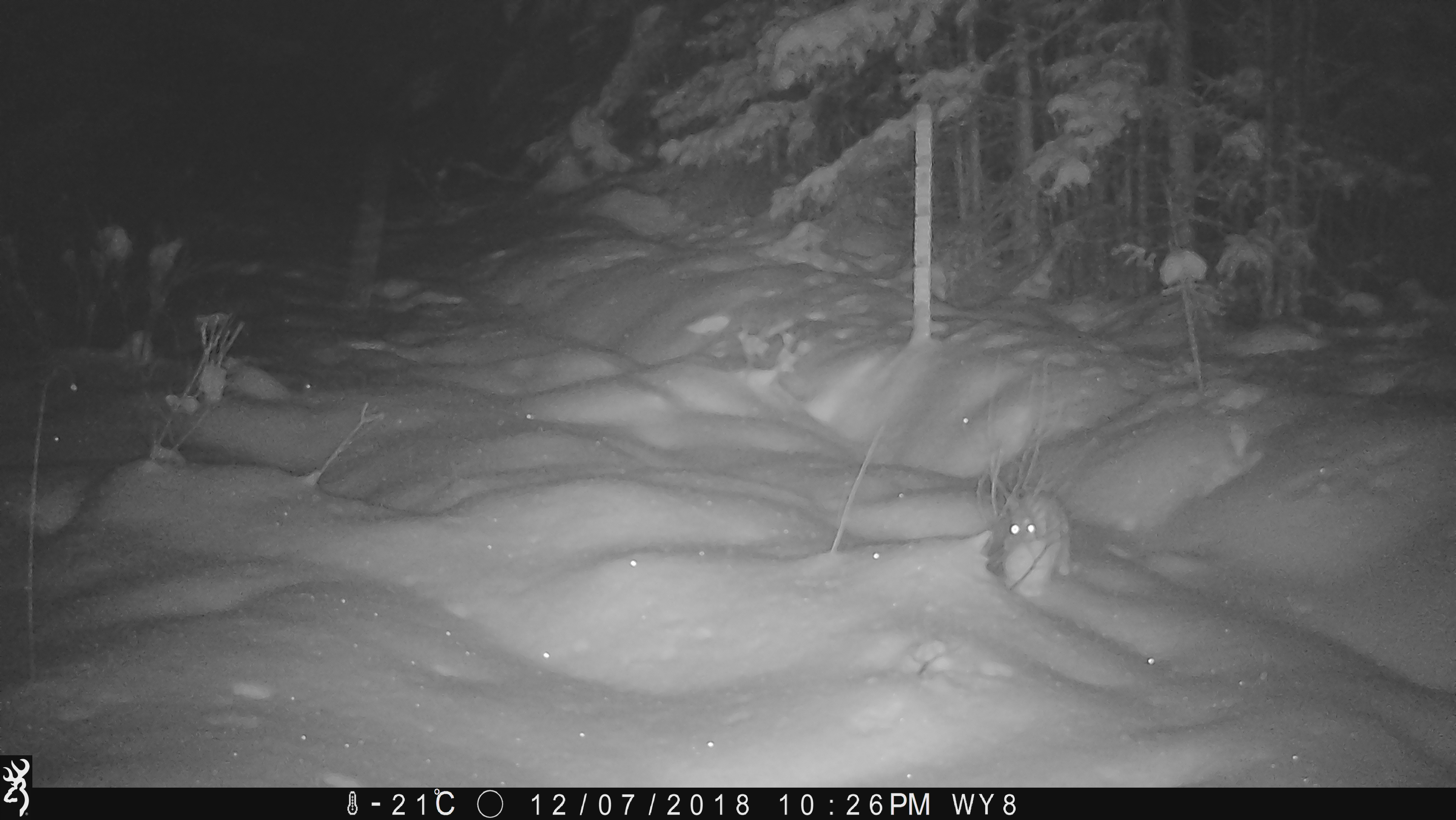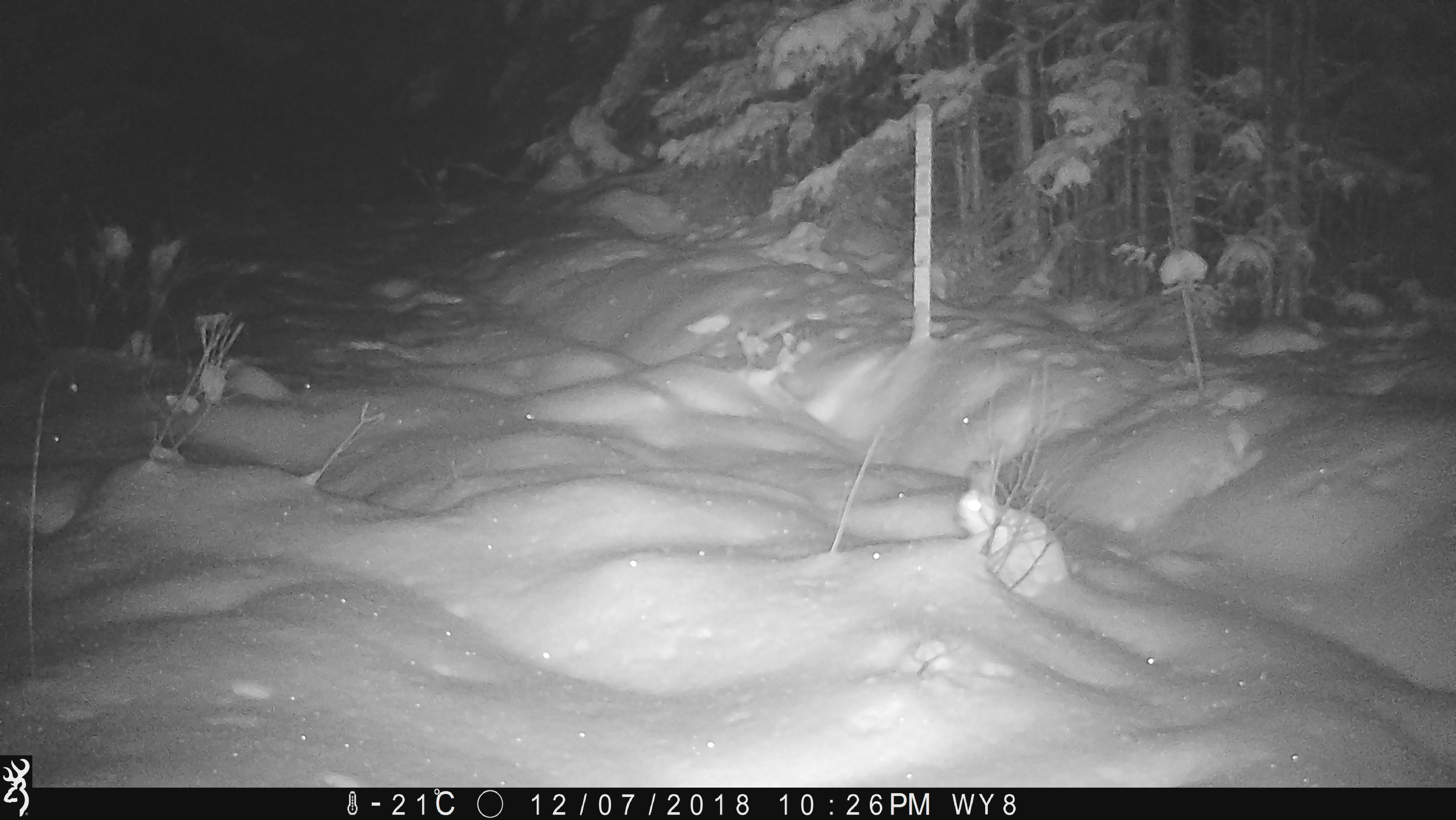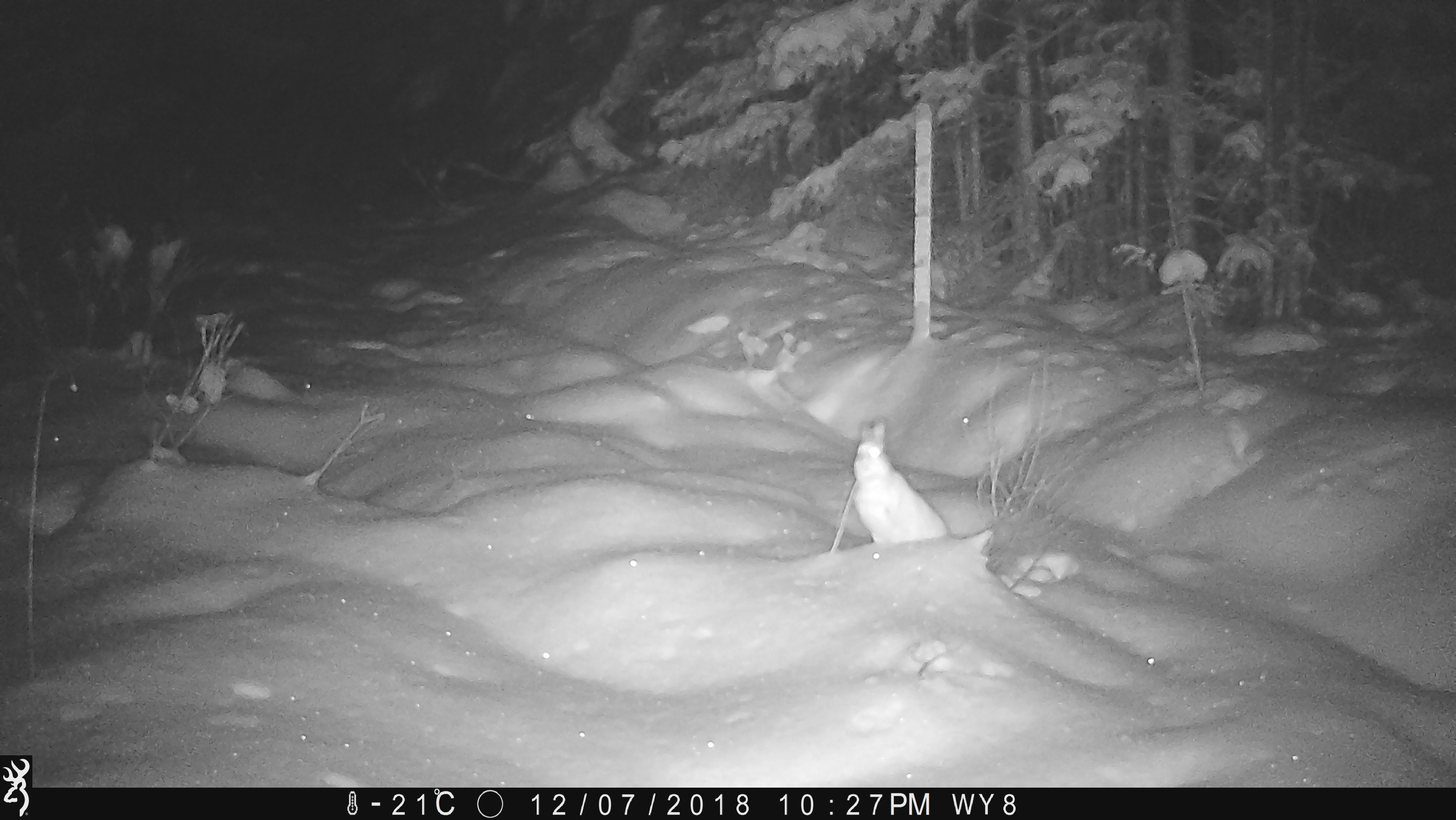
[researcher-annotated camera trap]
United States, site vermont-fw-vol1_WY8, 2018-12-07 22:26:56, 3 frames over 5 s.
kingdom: Animalia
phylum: Chordata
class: Mammalia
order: Lagomorpha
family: Leporidae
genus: Lepus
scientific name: Lepus americanus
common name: snowshoe hare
Snowshoe hare (Lepus americanus).